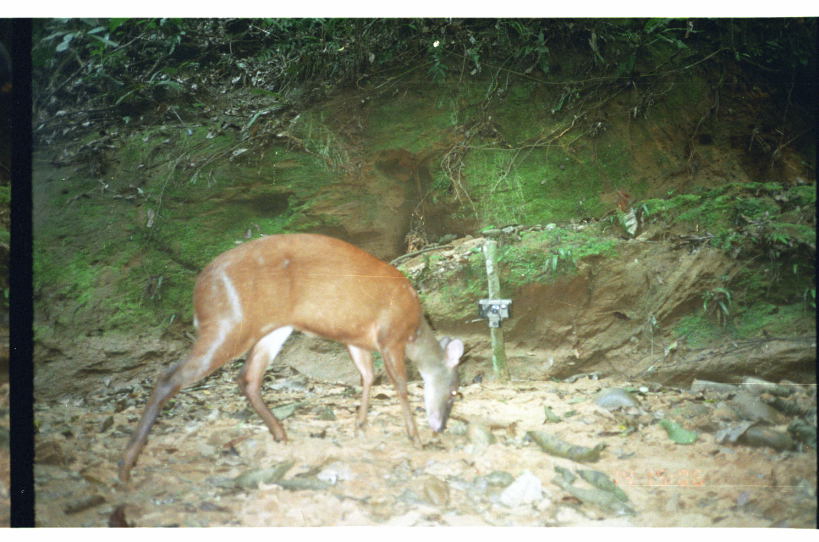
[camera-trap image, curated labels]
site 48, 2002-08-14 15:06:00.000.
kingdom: Animalia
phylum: Chordata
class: Mammalia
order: Artiodactyla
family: Cervidae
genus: Mazama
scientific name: Mazama americana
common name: red brocket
Mazama americana (red brocket).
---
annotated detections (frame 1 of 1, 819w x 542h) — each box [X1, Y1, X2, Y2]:
mazama americana: [116, 233, 466, 480]